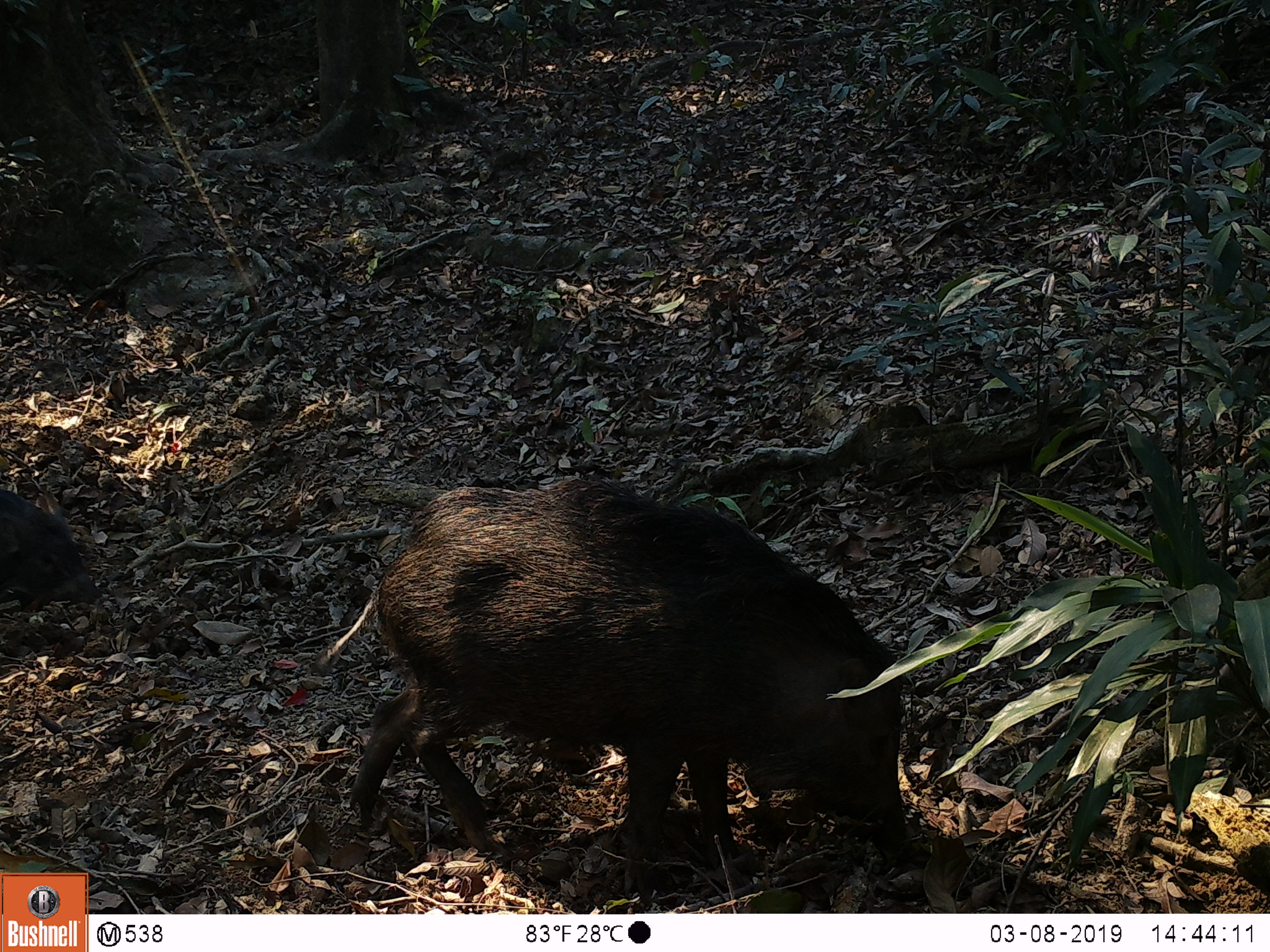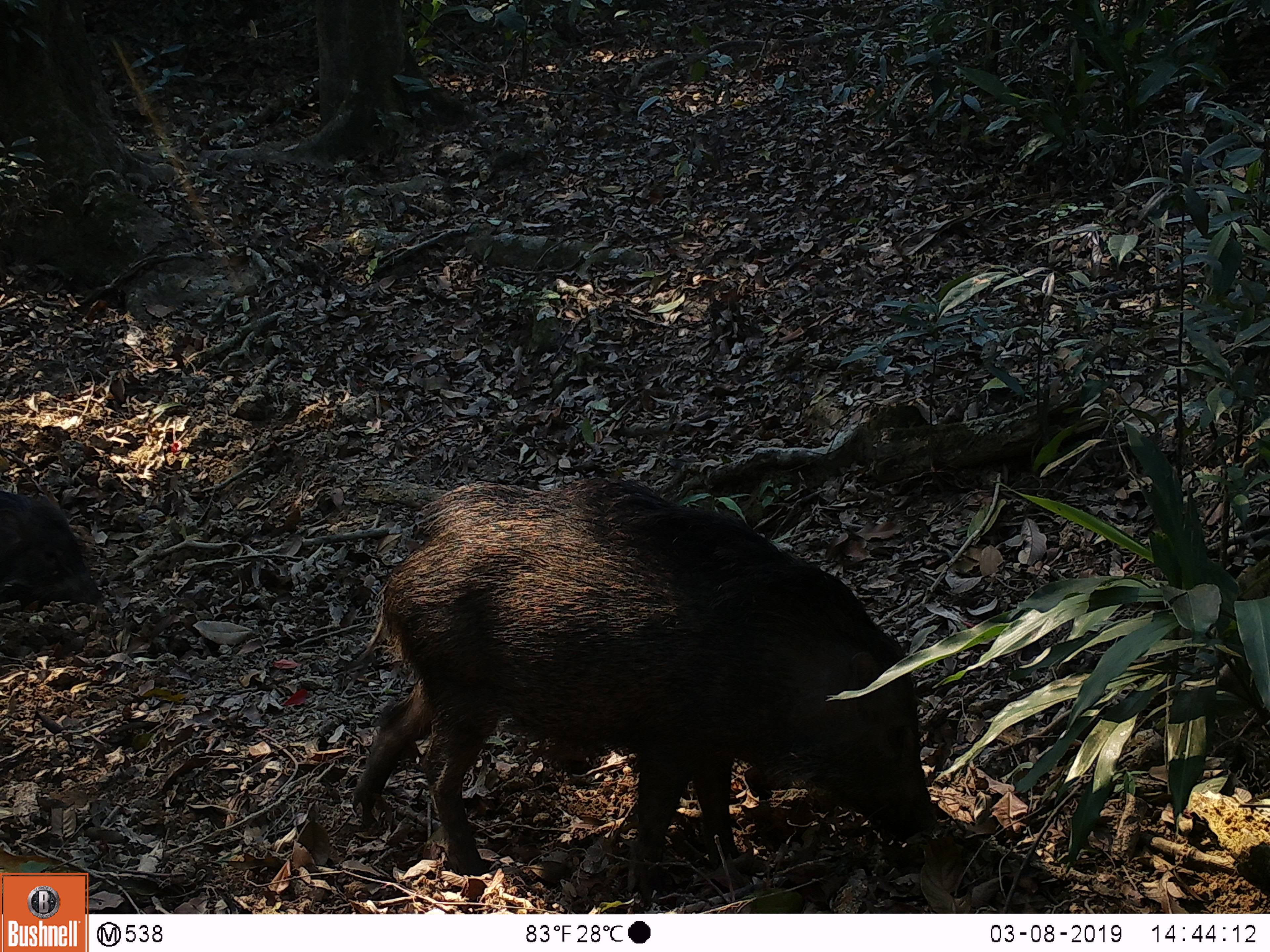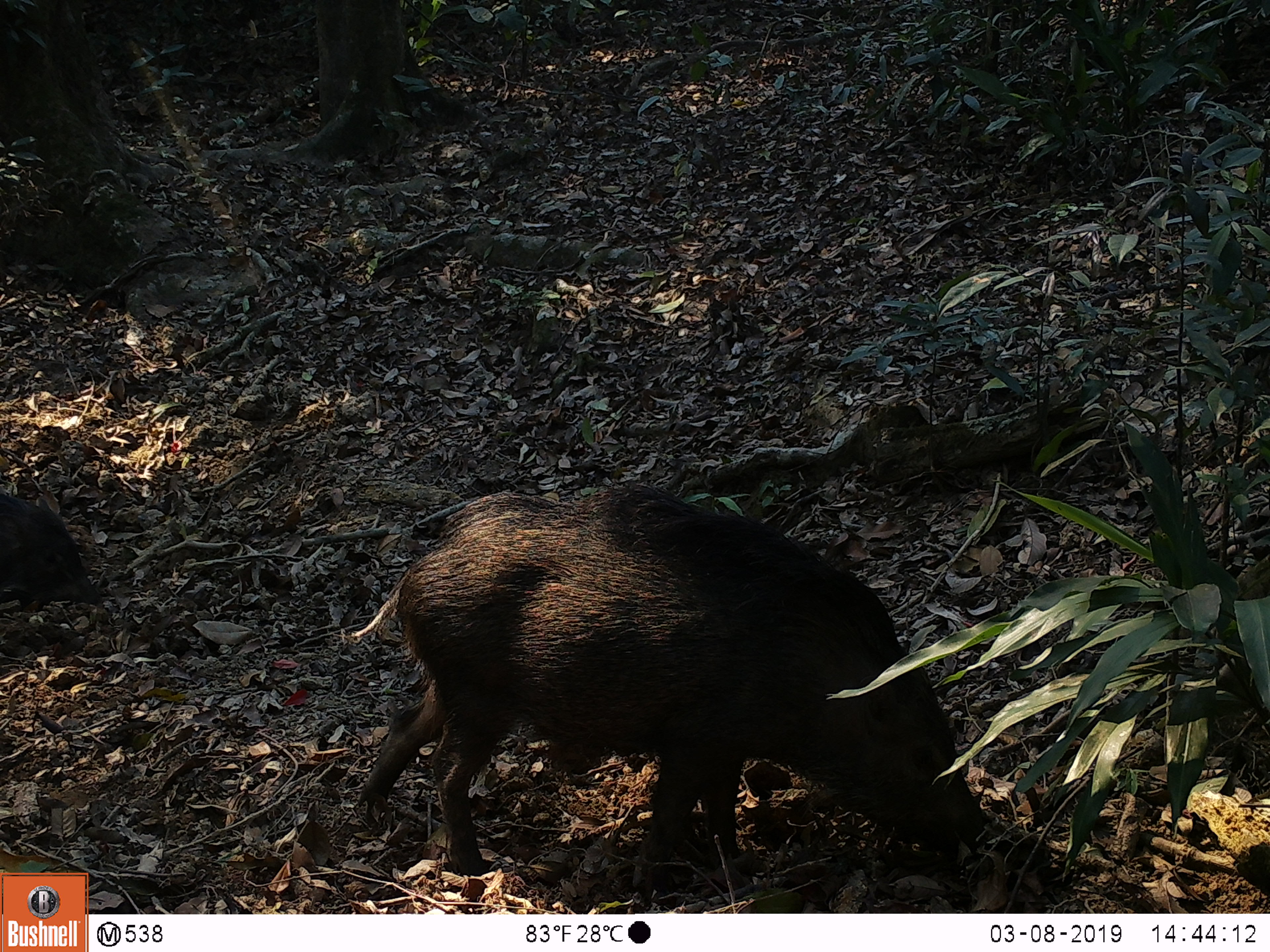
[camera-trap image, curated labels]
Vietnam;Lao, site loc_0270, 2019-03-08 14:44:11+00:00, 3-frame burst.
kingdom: Animalia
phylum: Chordata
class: Mammalia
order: Artiodactyla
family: Suidae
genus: Sus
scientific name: Sus scrofa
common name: eurasian wild pig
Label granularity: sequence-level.